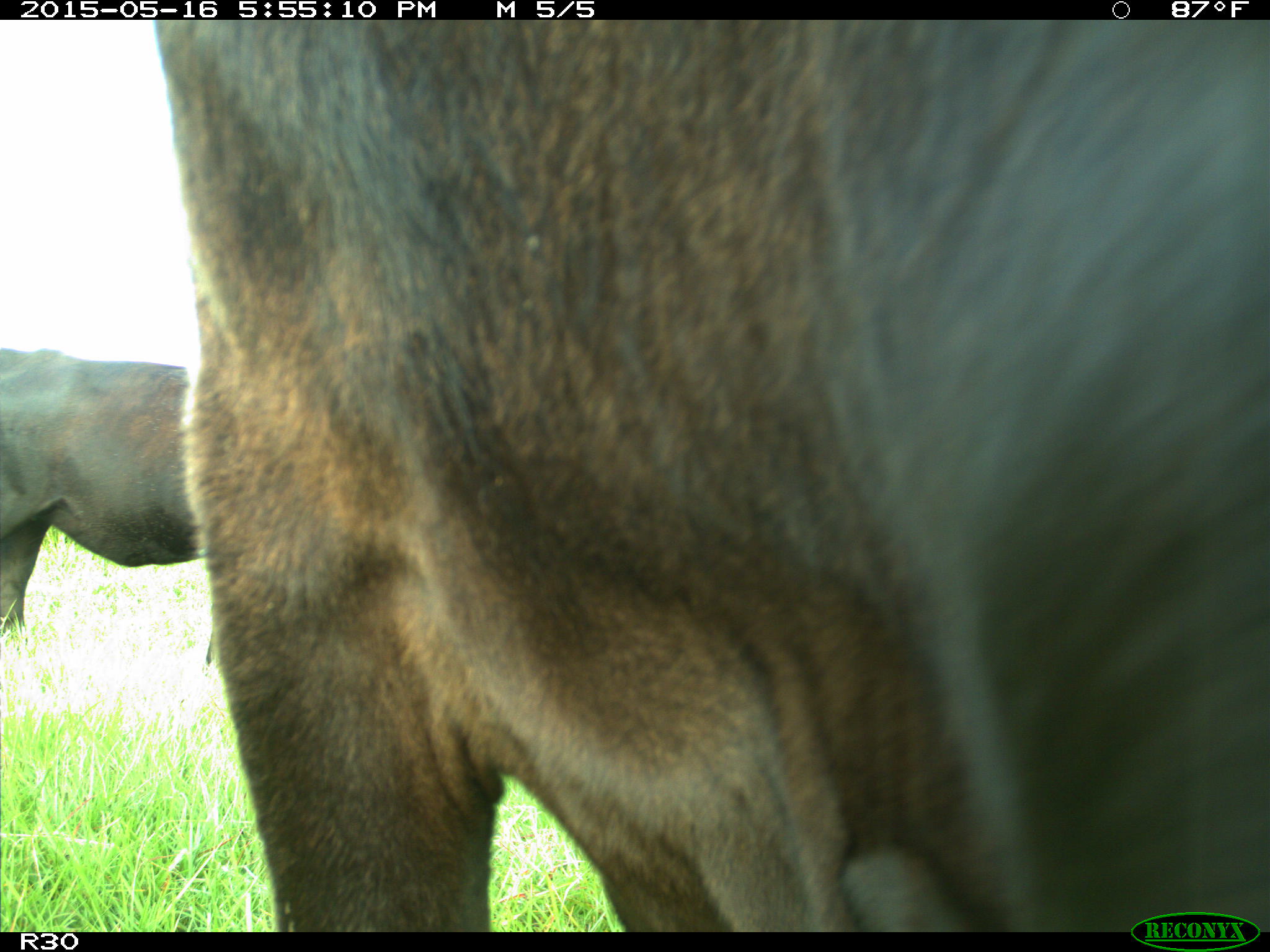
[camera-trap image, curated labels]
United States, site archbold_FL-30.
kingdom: Animalia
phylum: Chordata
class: Mammalia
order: Artiodactyla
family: Bovidae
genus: Bos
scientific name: Bos taurus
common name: domestic cow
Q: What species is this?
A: Bos taurus (domestic cow).